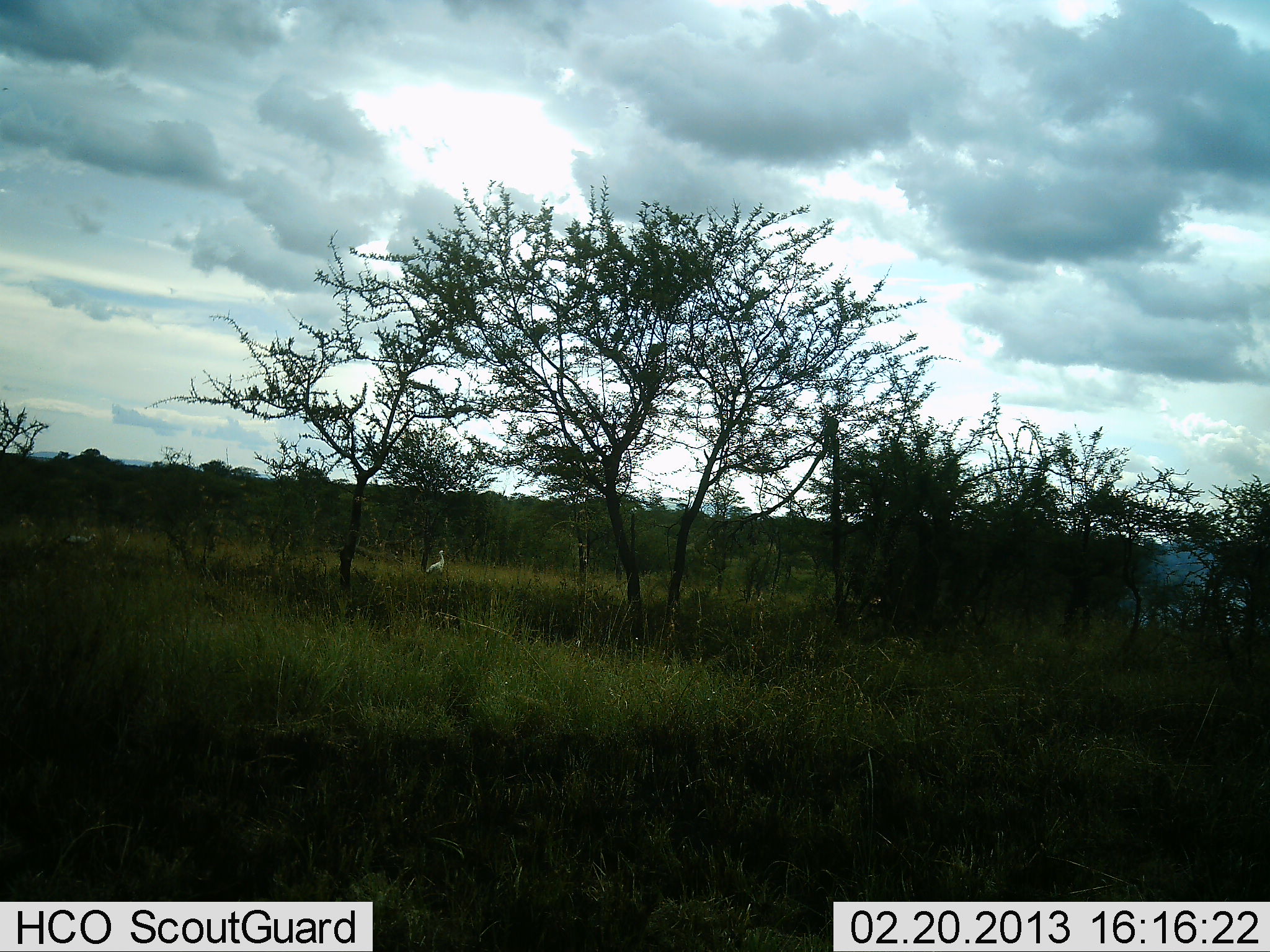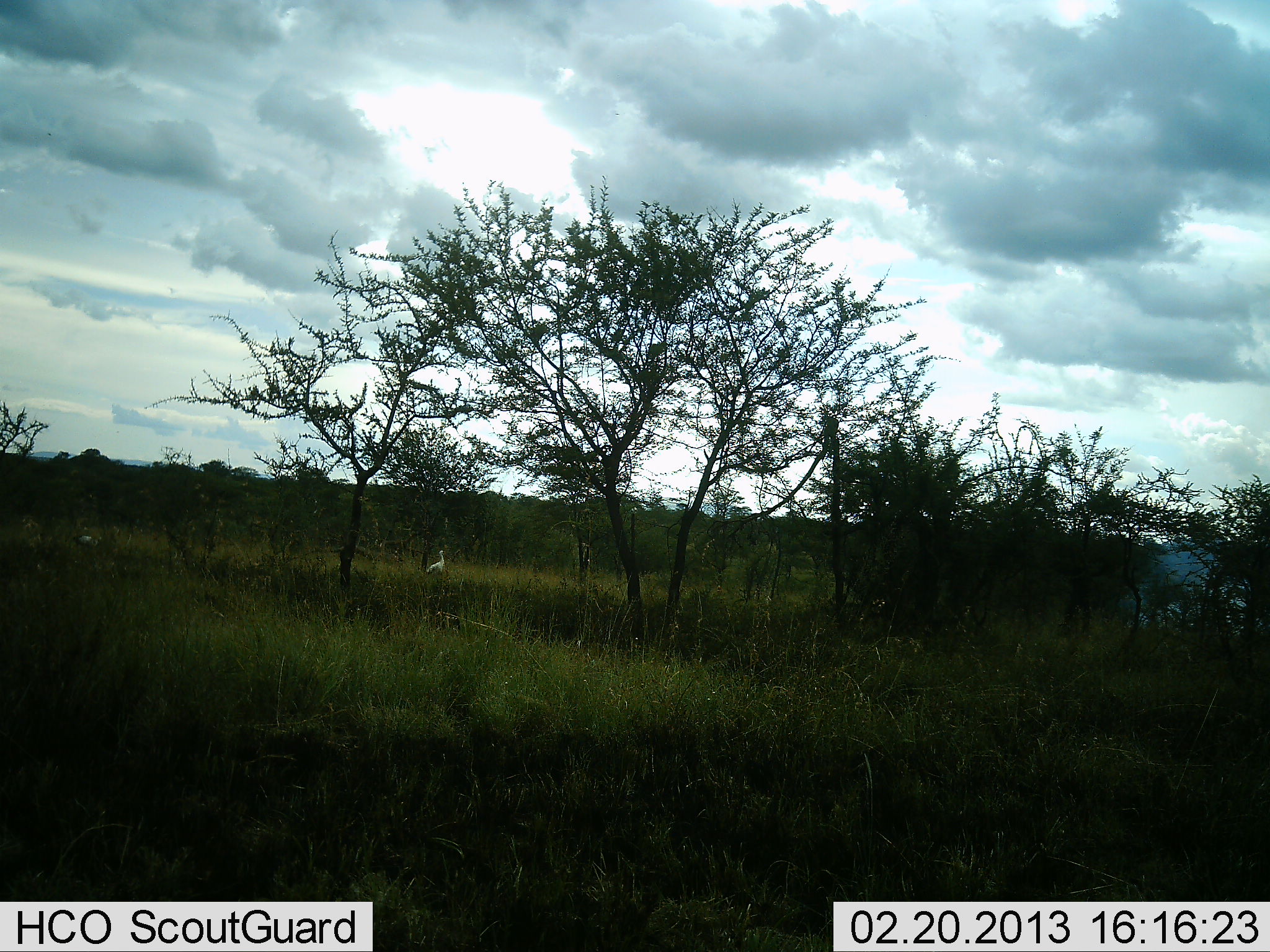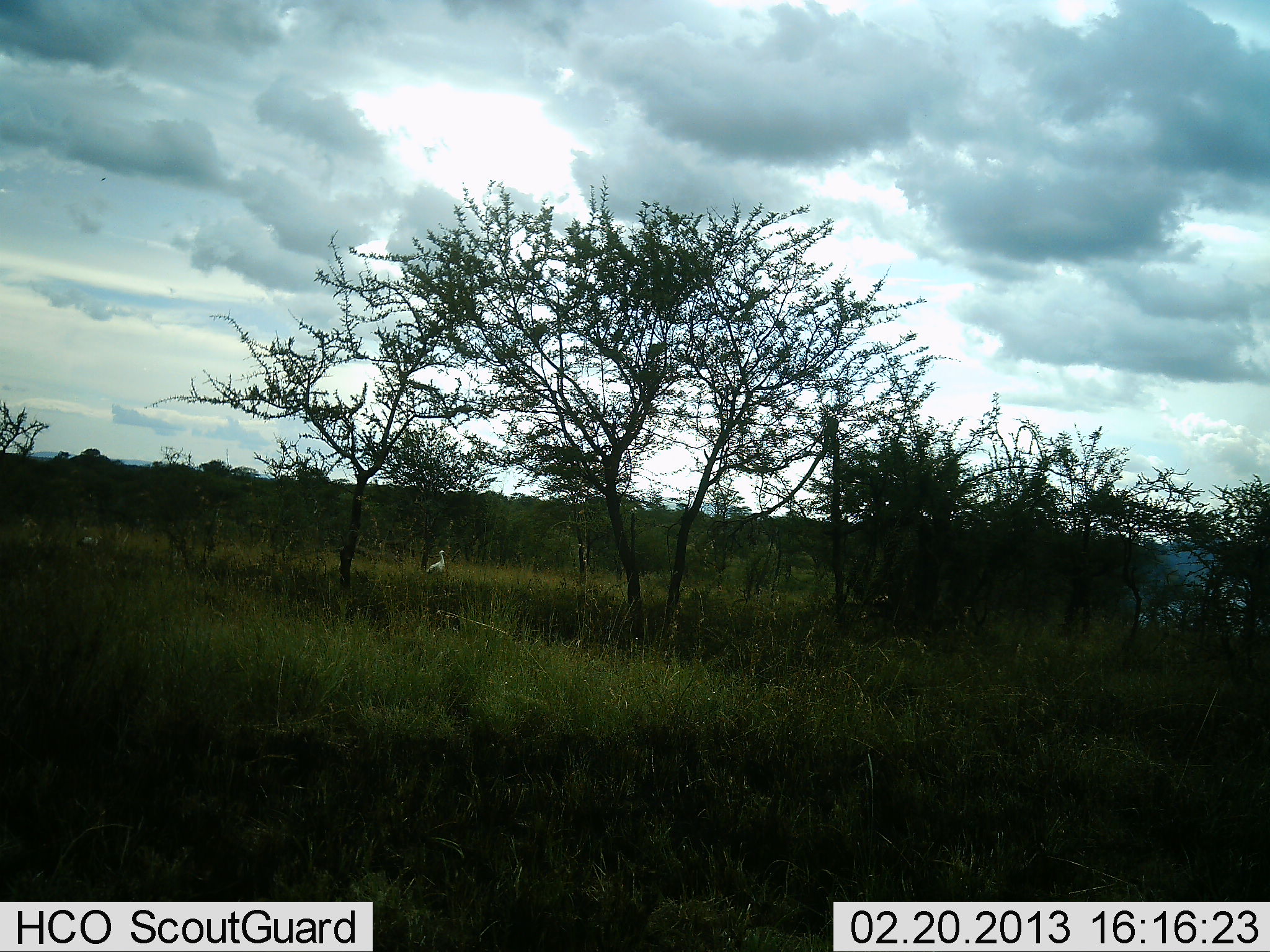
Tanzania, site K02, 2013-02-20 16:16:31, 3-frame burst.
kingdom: Animalia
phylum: Chordata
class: Aves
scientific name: Aves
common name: bird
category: otherbird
Otherbird (bird) (Aves), count 2. Behavior (volunteer vote fractions): standing 80%, resting 0%, moving 20%, interacting 0%. Young present (vote fraction): 0%. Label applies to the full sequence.